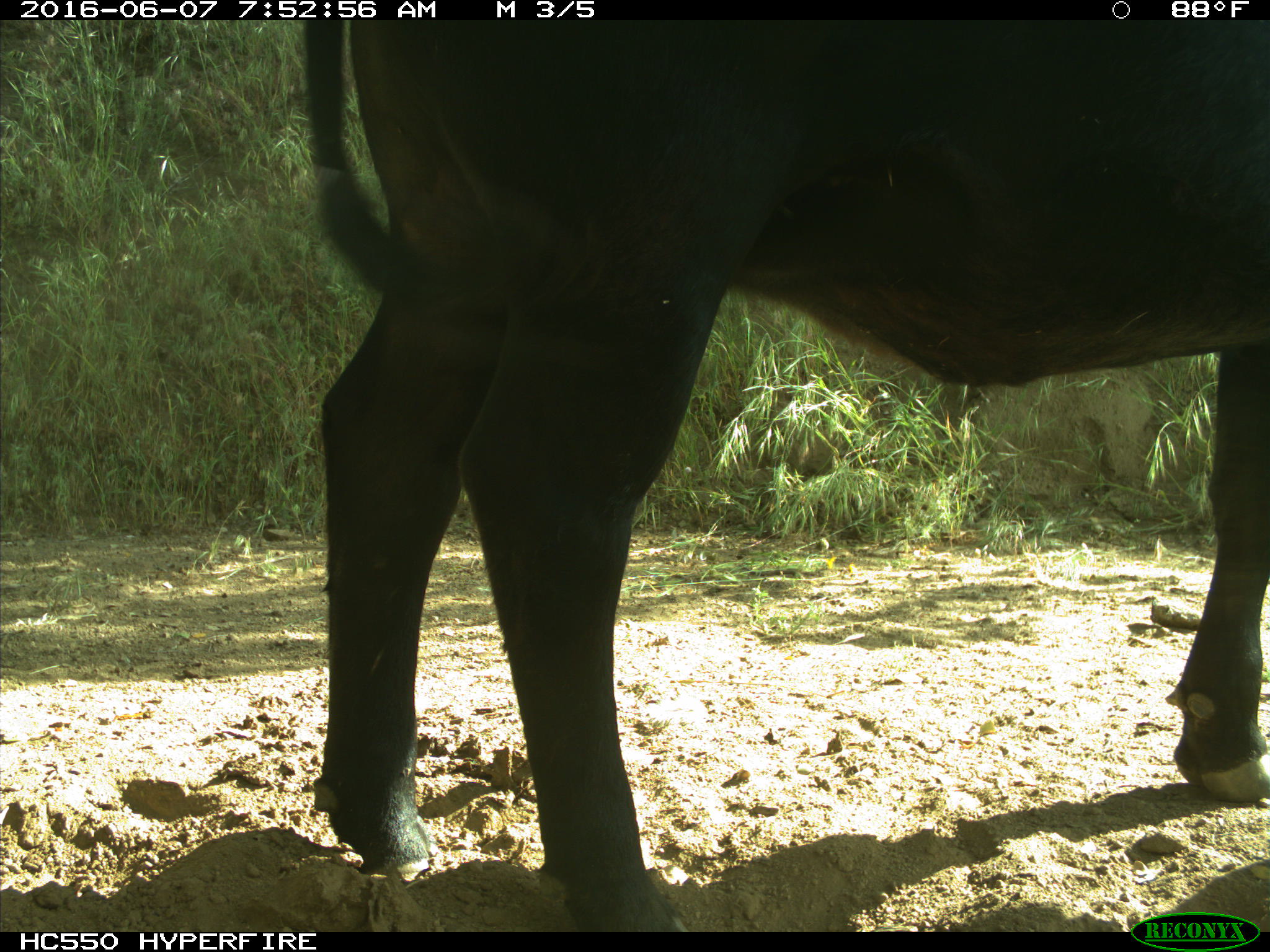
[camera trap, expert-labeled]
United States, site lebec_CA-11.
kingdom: Animalia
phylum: Chordata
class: Mammalia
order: Artiodactyla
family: Bovidae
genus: Bos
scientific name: Bos taurus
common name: domestic cow